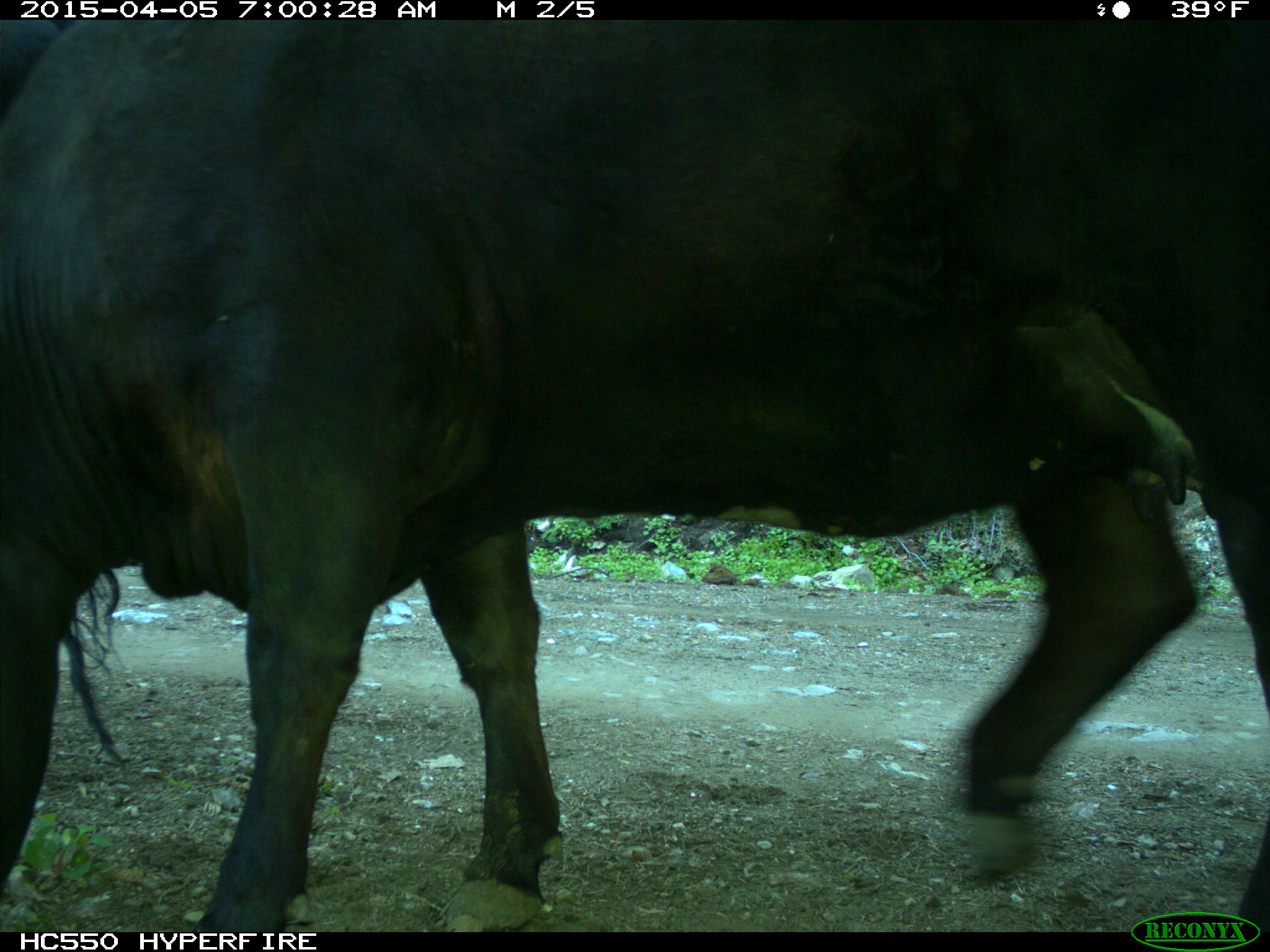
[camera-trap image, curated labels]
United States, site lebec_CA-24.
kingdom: Animalia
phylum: Chordata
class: Mammalia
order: Artiodactyla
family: Bovidae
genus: Bos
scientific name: Bos taurus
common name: domestic cow